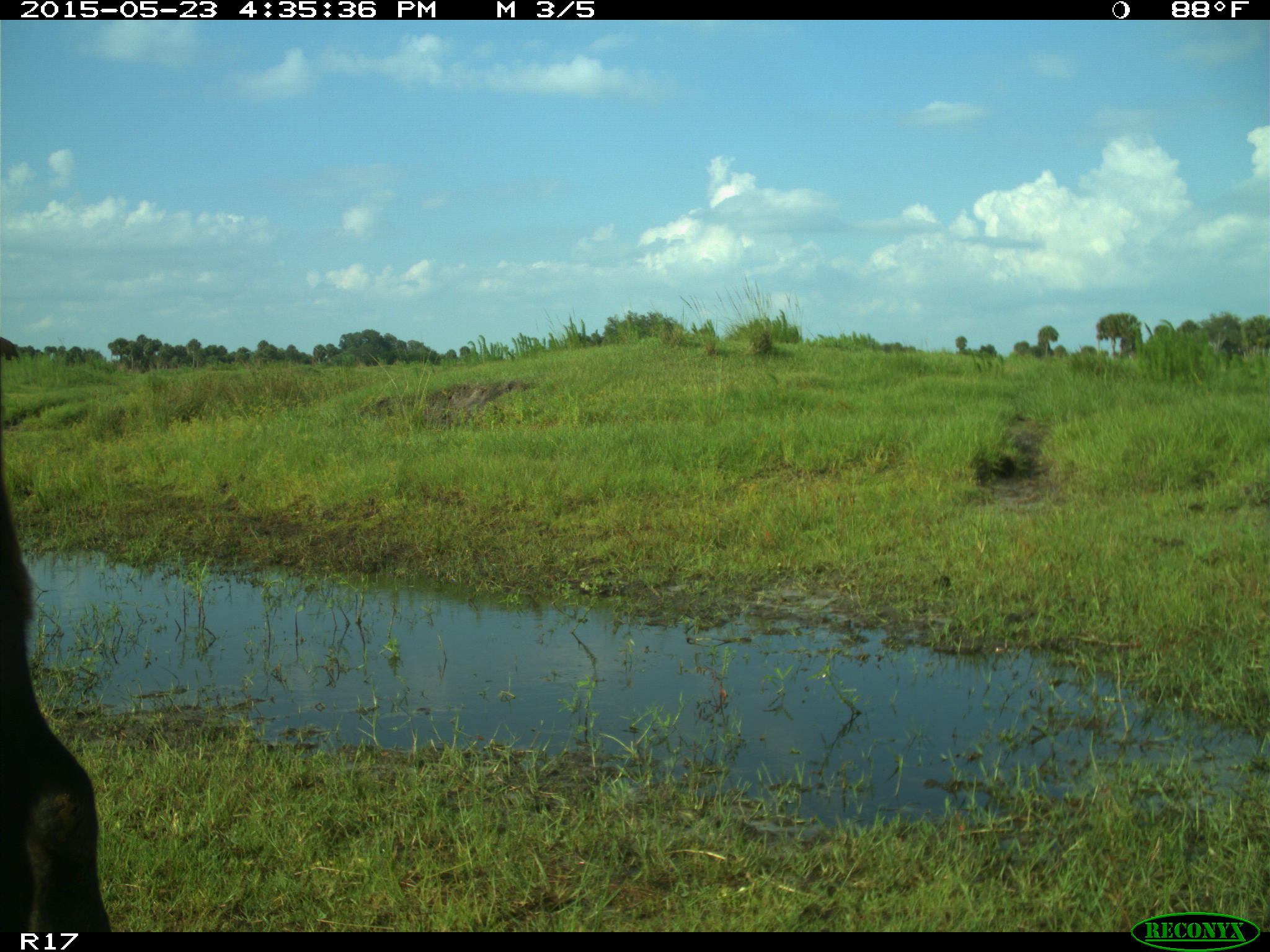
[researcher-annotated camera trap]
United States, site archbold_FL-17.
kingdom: Animalia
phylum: Chordata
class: Mammalia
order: Artiodactyla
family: Bovidae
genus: Bos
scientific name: Bos taurus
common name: domestic cow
Bos taurus (domestic cow).